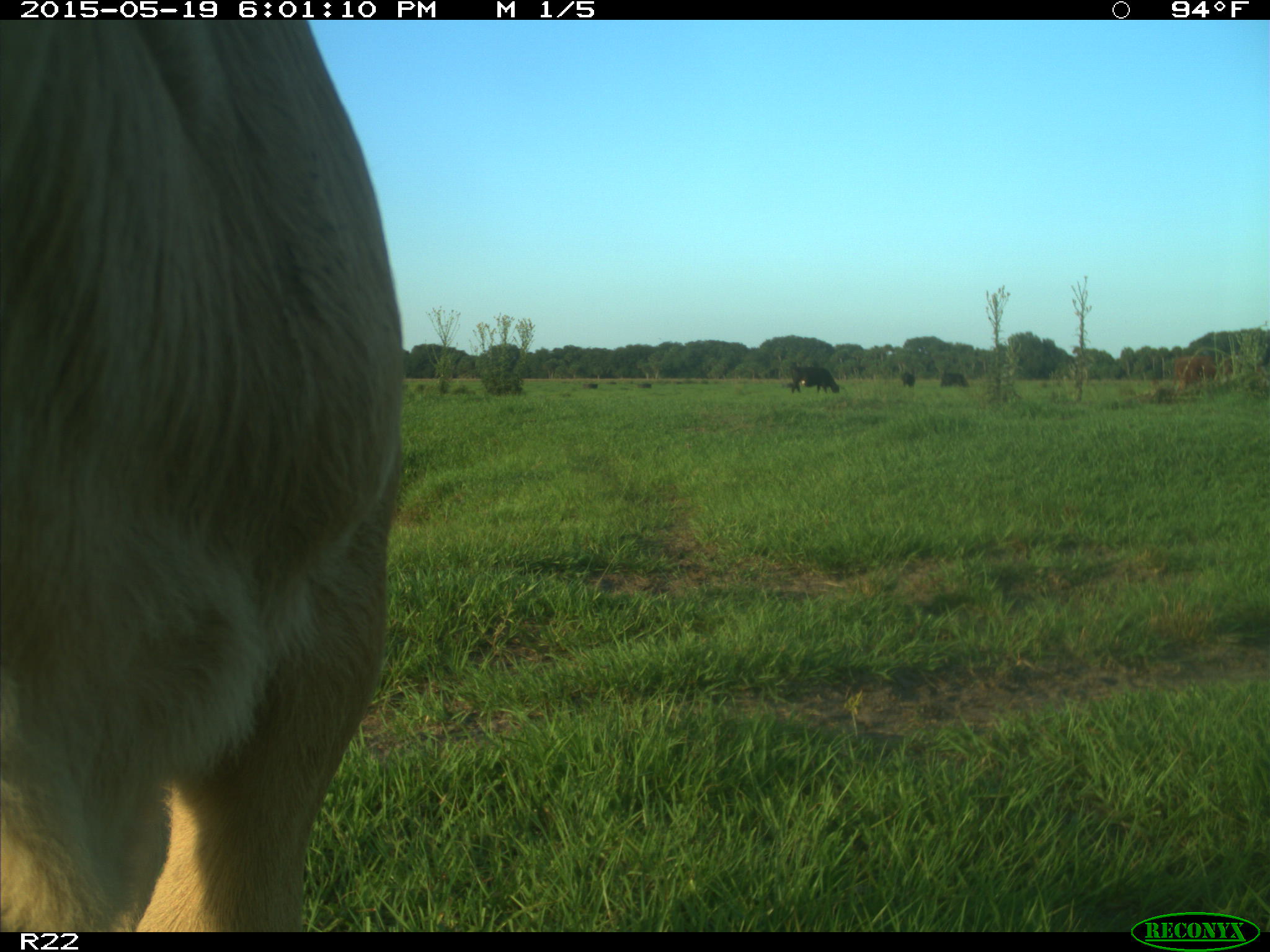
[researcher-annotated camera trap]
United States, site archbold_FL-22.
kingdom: Animalia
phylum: Chordata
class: Mammalia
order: Artiodactyla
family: Bovidae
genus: Bos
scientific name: Bos taurus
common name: domestic cow